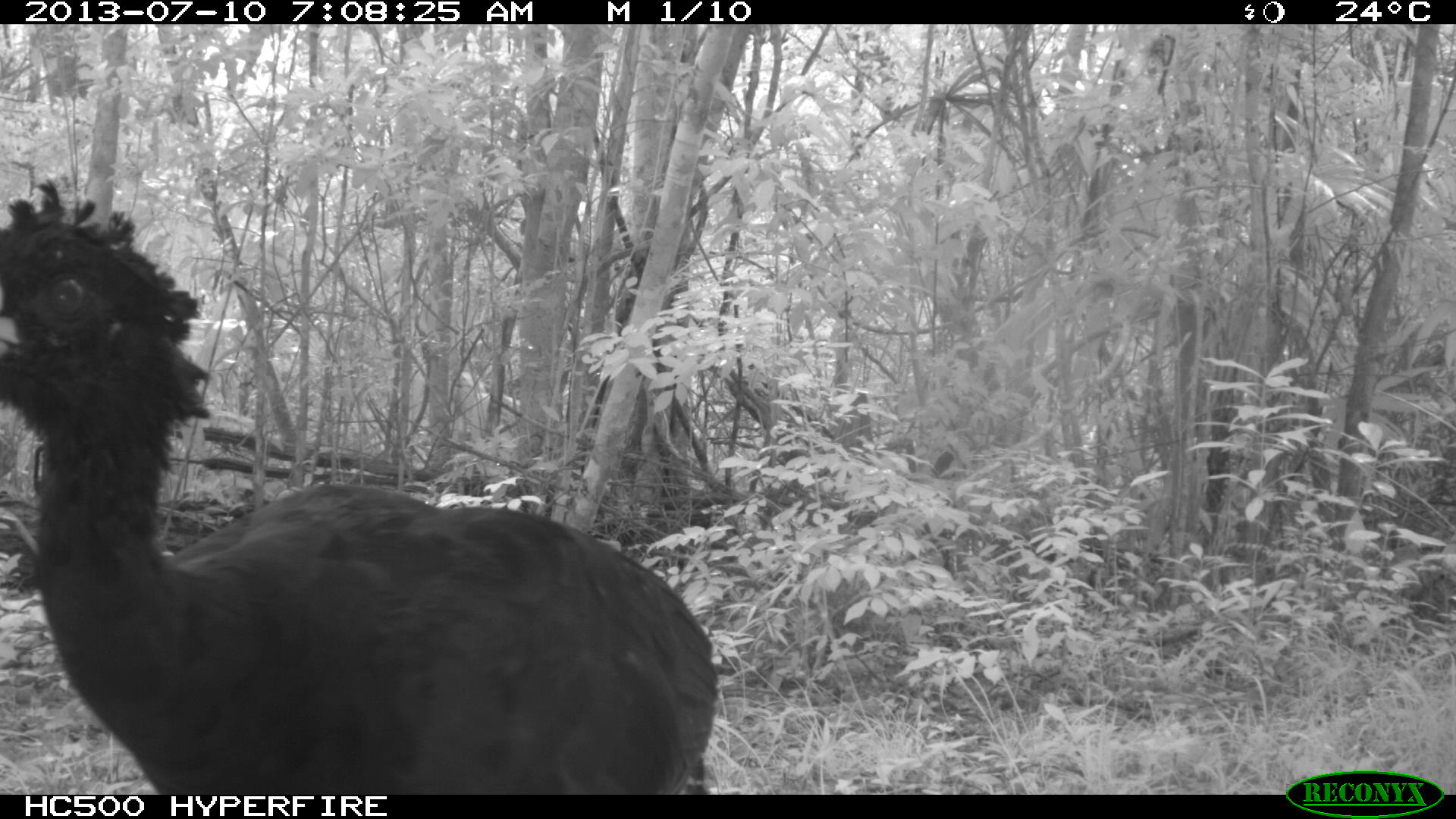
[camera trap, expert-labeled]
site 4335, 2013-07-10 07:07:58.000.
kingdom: Animalia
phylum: Chordata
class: Aves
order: Galliformes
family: Cracidae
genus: Crax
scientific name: Crax rubra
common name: great curassow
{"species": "Crax rubra (great curassow)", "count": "1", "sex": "male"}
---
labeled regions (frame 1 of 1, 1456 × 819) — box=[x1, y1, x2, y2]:
crax rubra: box=[0, 176, 718, 795]